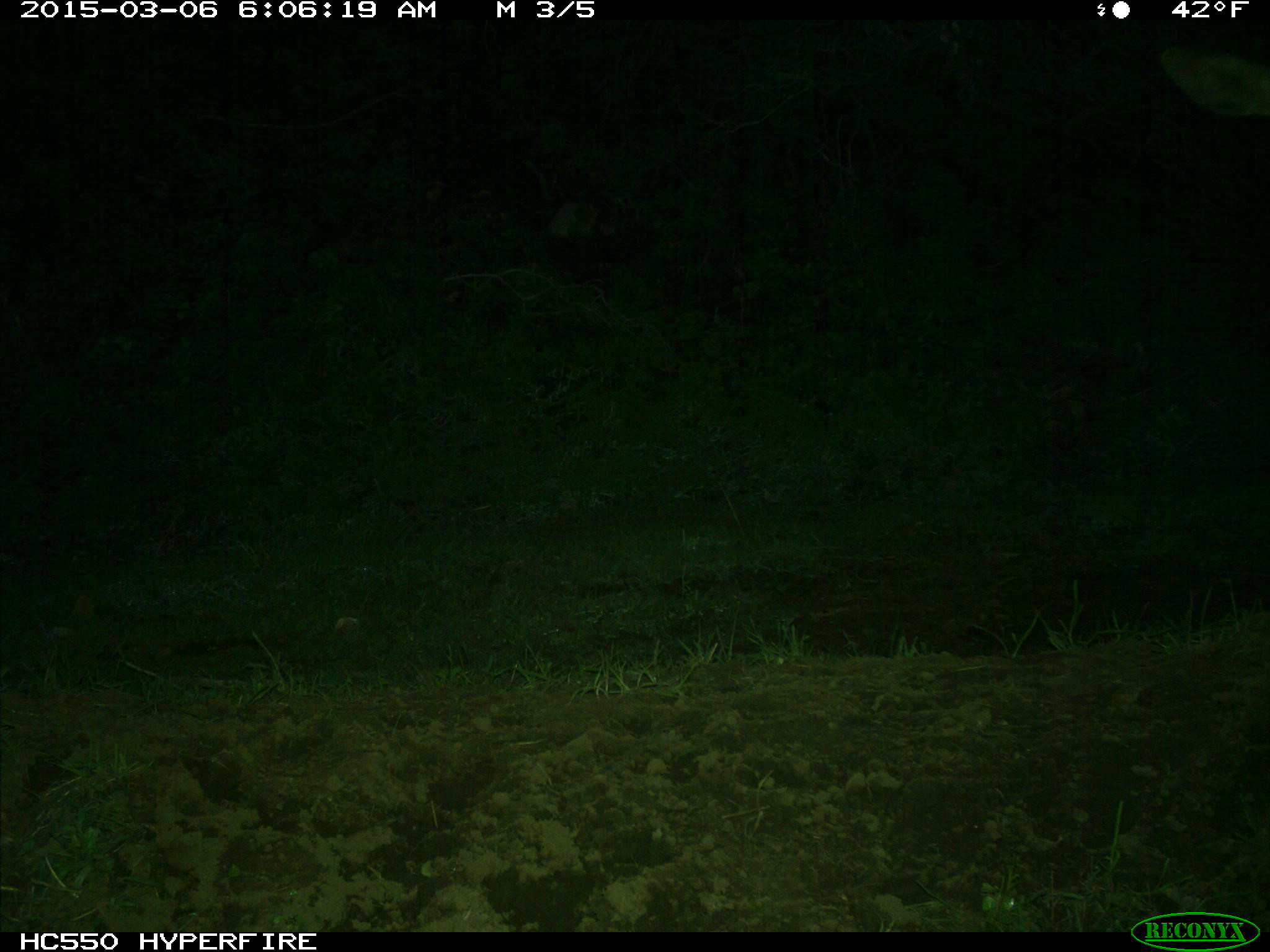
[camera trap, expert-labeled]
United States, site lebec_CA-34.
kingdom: Animalia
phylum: Chordata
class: Mammalia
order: Artiodactyla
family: Cervidae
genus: Cervus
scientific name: Cervus canadensis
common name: elk